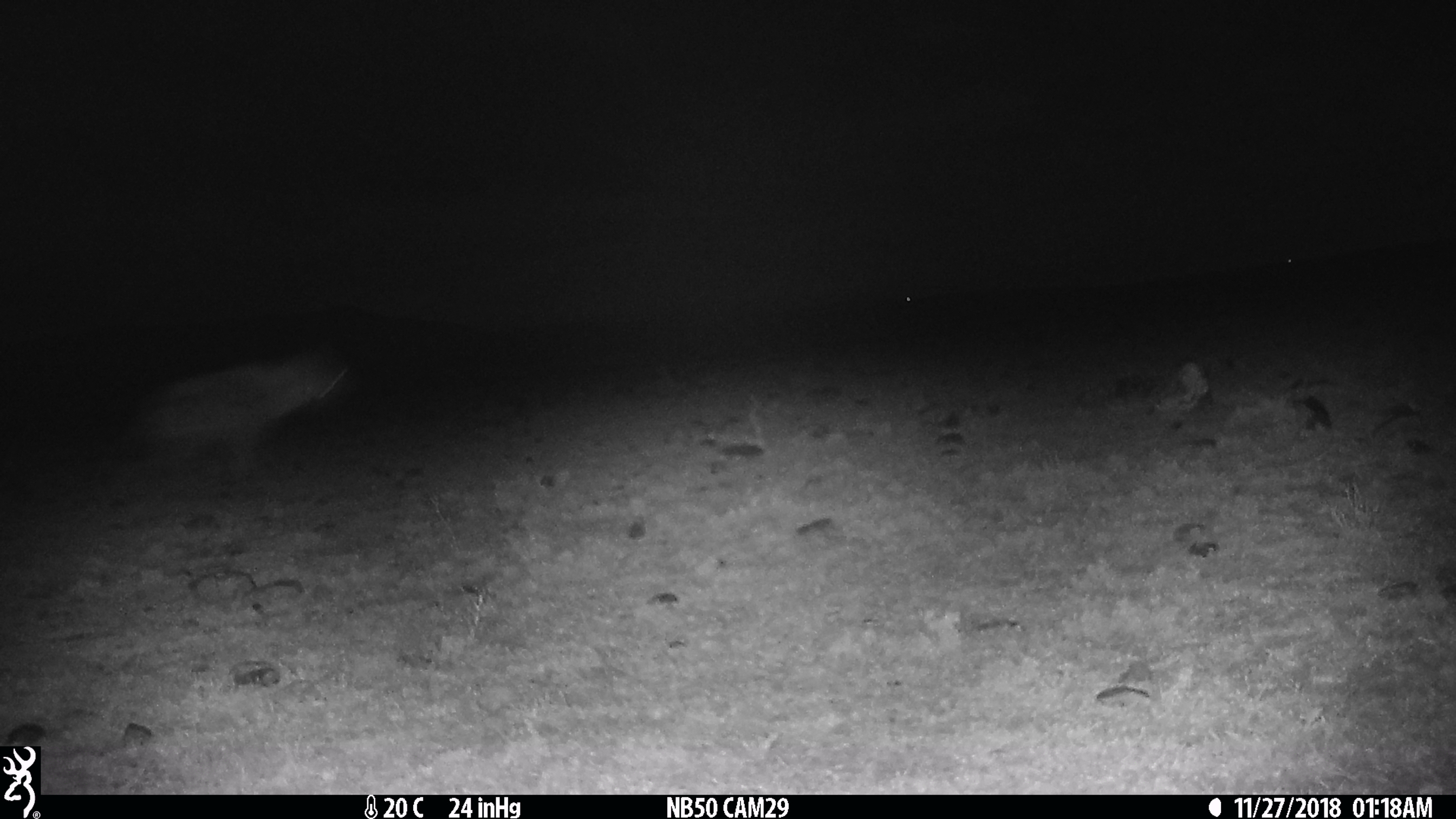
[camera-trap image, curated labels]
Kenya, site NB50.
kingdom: Animalia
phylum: Chordata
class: Mammalia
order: Carnivora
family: Hyaenidae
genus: Crocuta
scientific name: Crocuta crocuta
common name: spotted hyena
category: hyena spotted